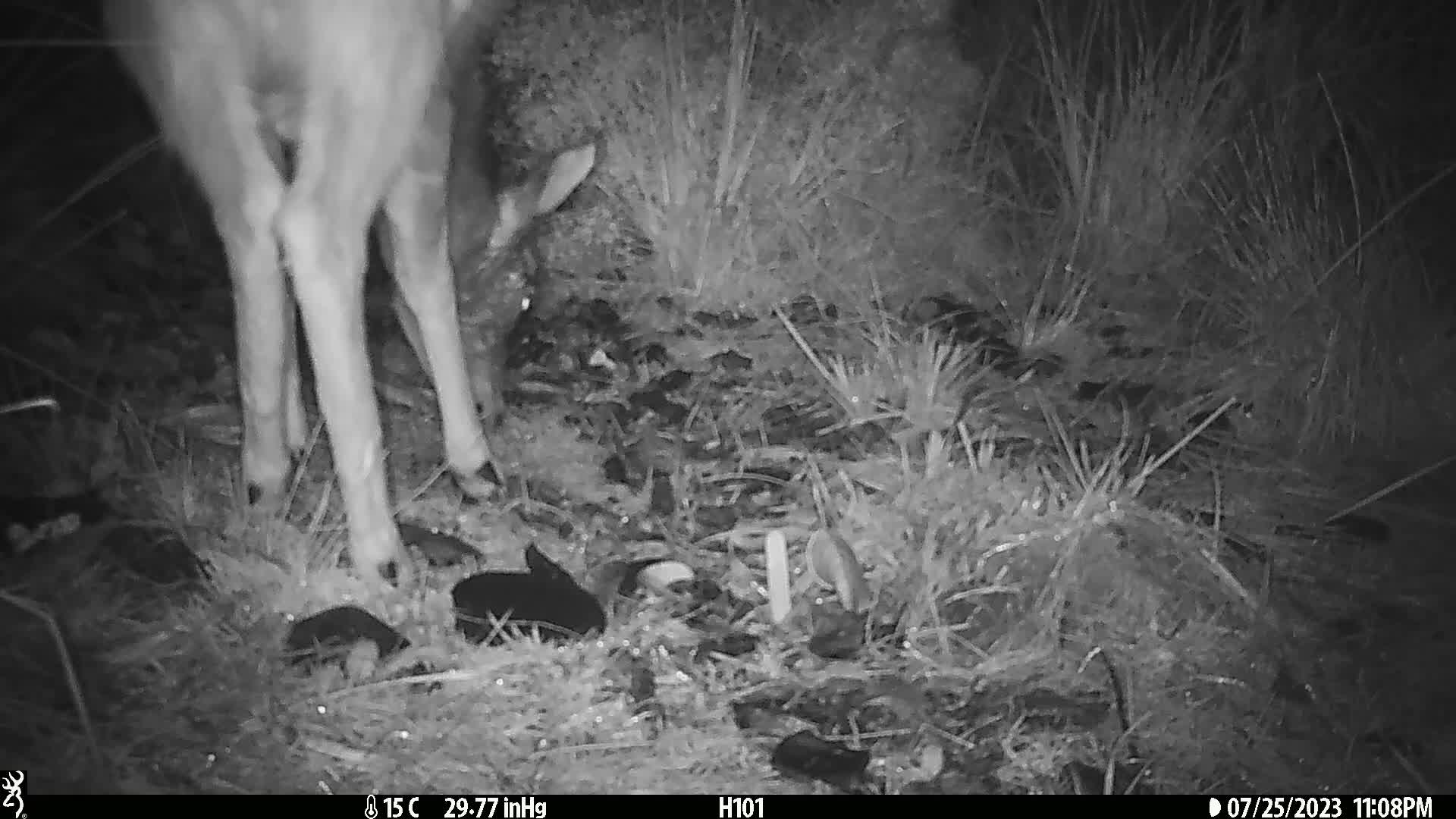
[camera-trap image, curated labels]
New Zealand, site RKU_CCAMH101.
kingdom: Animalia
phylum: Chordata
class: Mammalia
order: Artiodactyla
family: Cervidae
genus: Odocoileus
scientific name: Odocoileus virginianus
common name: white-tailed deer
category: white tailed deer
White tailed deer (white-tailed deer) (Odocoileus virginianus).